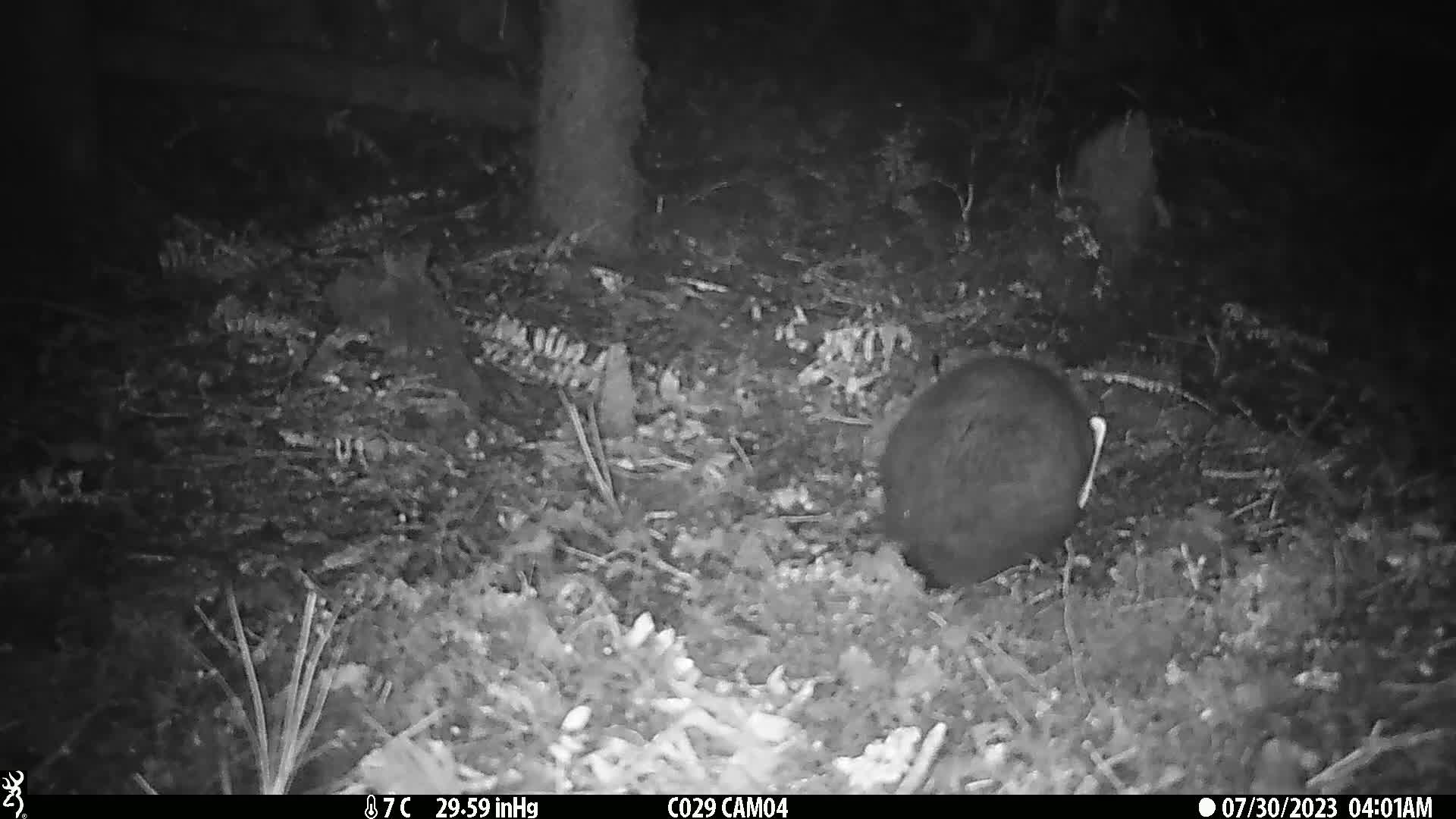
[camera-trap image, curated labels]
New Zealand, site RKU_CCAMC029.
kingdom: Animalia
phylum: Chordata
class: Mammalia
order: Diprotodontia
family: Phalangeridae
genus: Trichosurus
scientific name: Trichosurus vulpecula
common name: common brushtail possum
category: possum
Possum (common brushtail possum) (Trichosurus vulpecula).